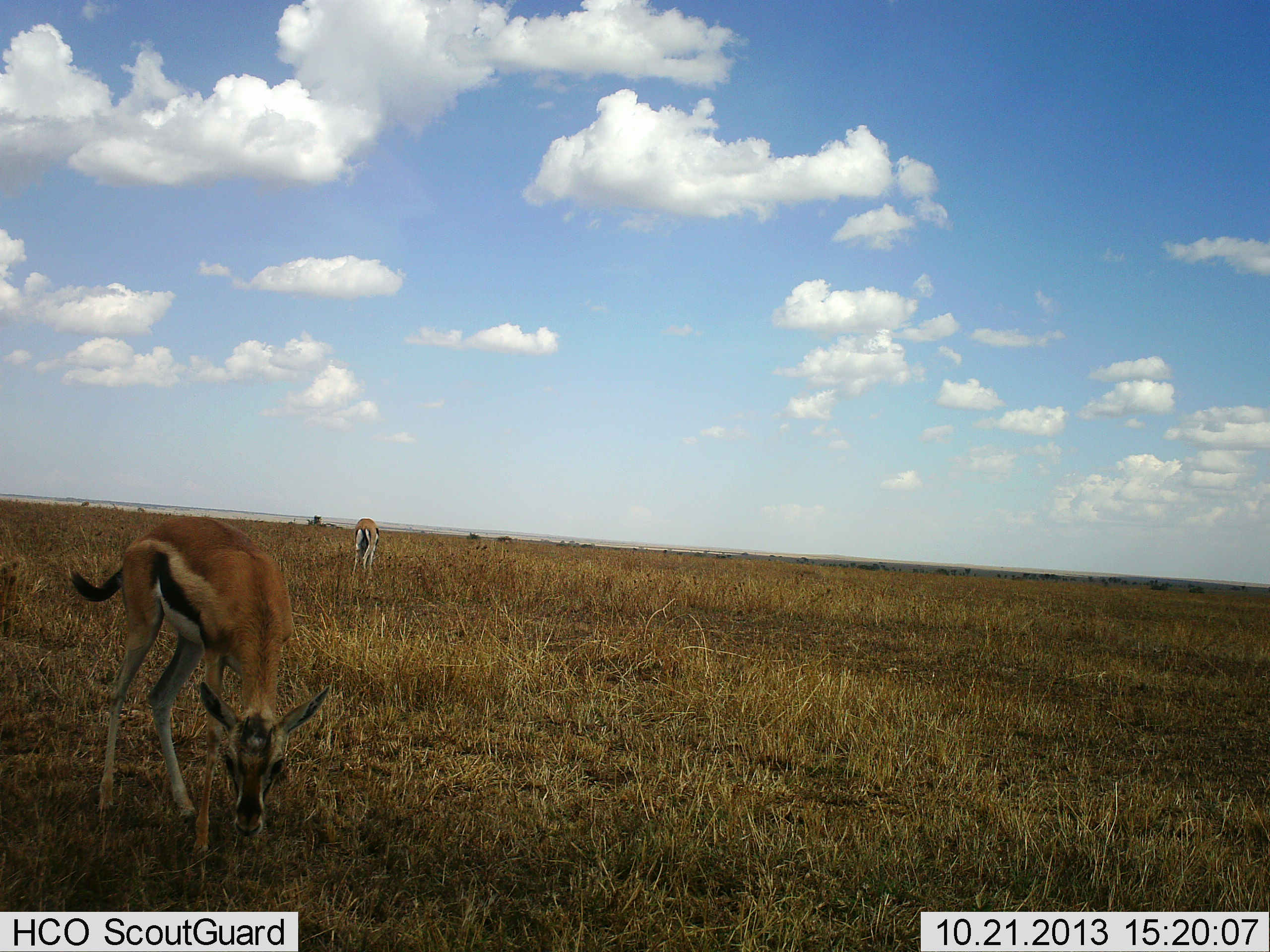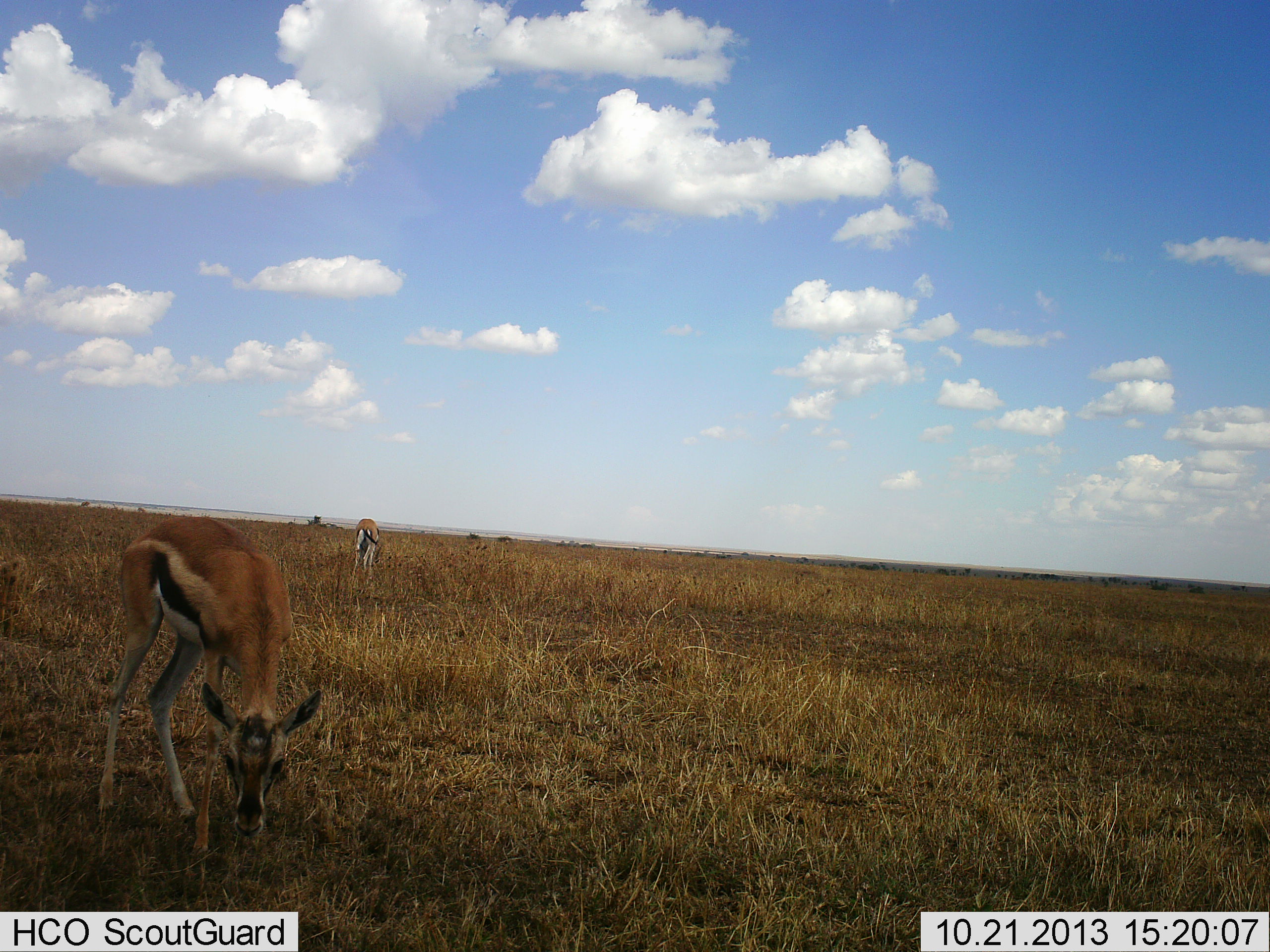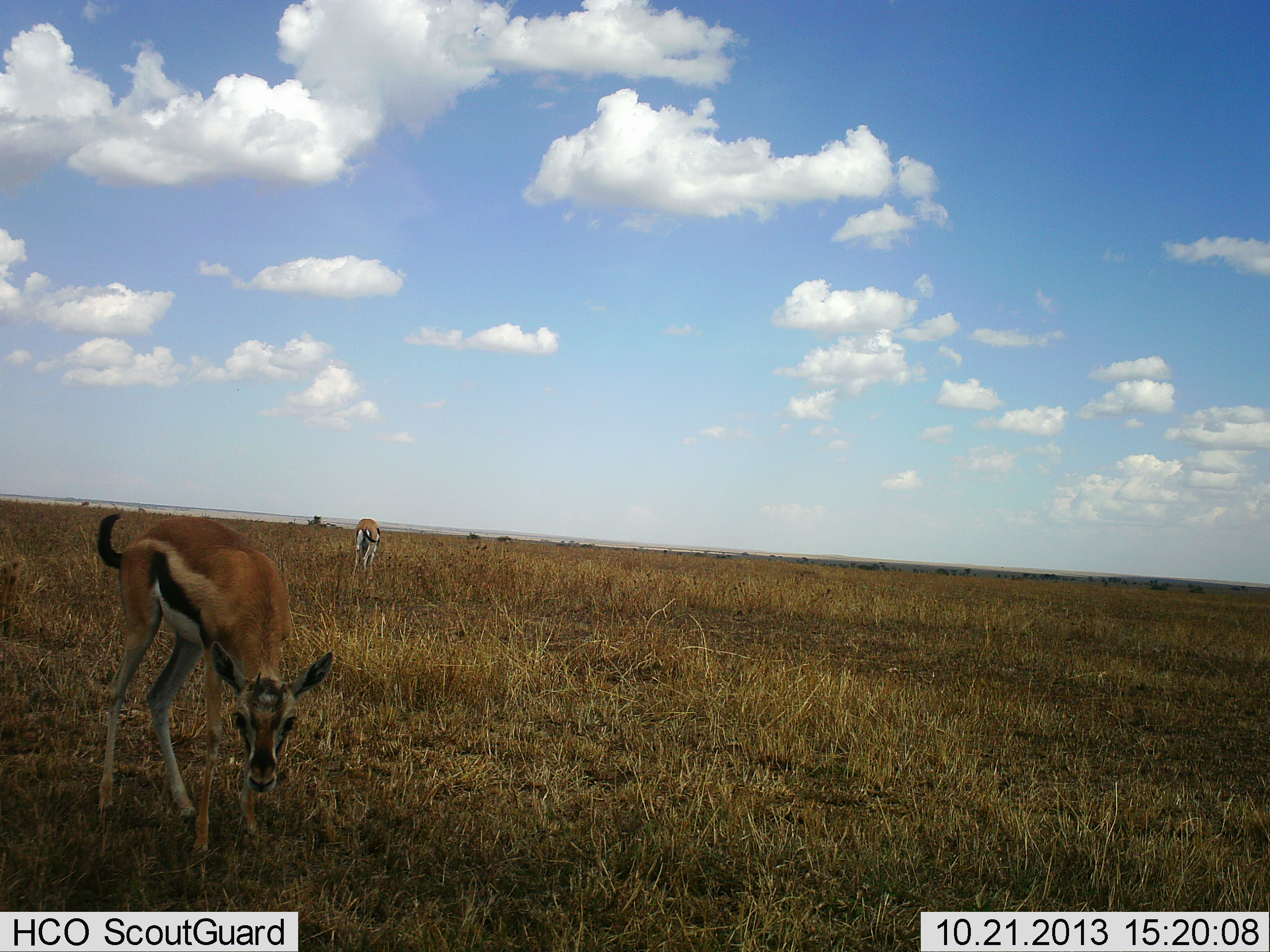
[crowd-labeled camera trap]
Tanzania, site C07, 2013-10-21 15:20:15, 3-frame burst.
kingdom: Animalia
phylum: Chordata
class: Mammalia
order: Artiodactyla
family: Bovidae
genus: Eudorcas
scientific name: Eudorcas thomsonii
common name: thomson's gazelle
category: gazellethomsons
Gazellethomsons (thomson's gazelle) (Eudorcas thomsonii), count 2. Behavior (volunteer vote fractions): standing 20%, resting 0%, moving 10%, interacting 0%. Young present (vote fraction): 0%. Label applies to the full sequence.